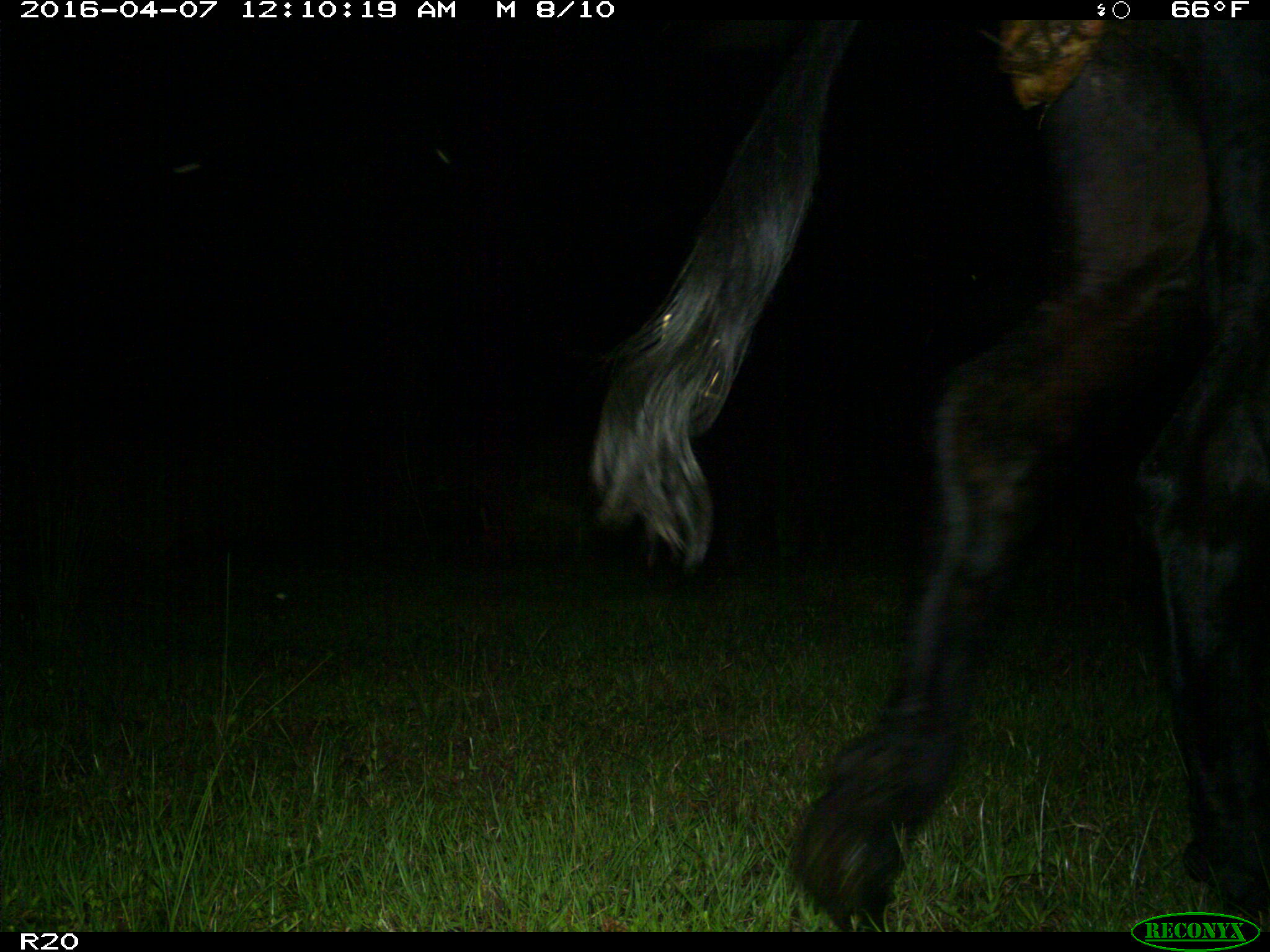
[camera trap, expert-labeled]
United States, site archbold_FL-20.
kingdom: Animalia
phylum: Chordata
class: Mammalia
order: Artiodactyla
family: Bovidae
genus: Bos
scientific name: Bos taurus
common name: domestic cow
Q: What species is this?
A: Bos taurus (domestic cow).